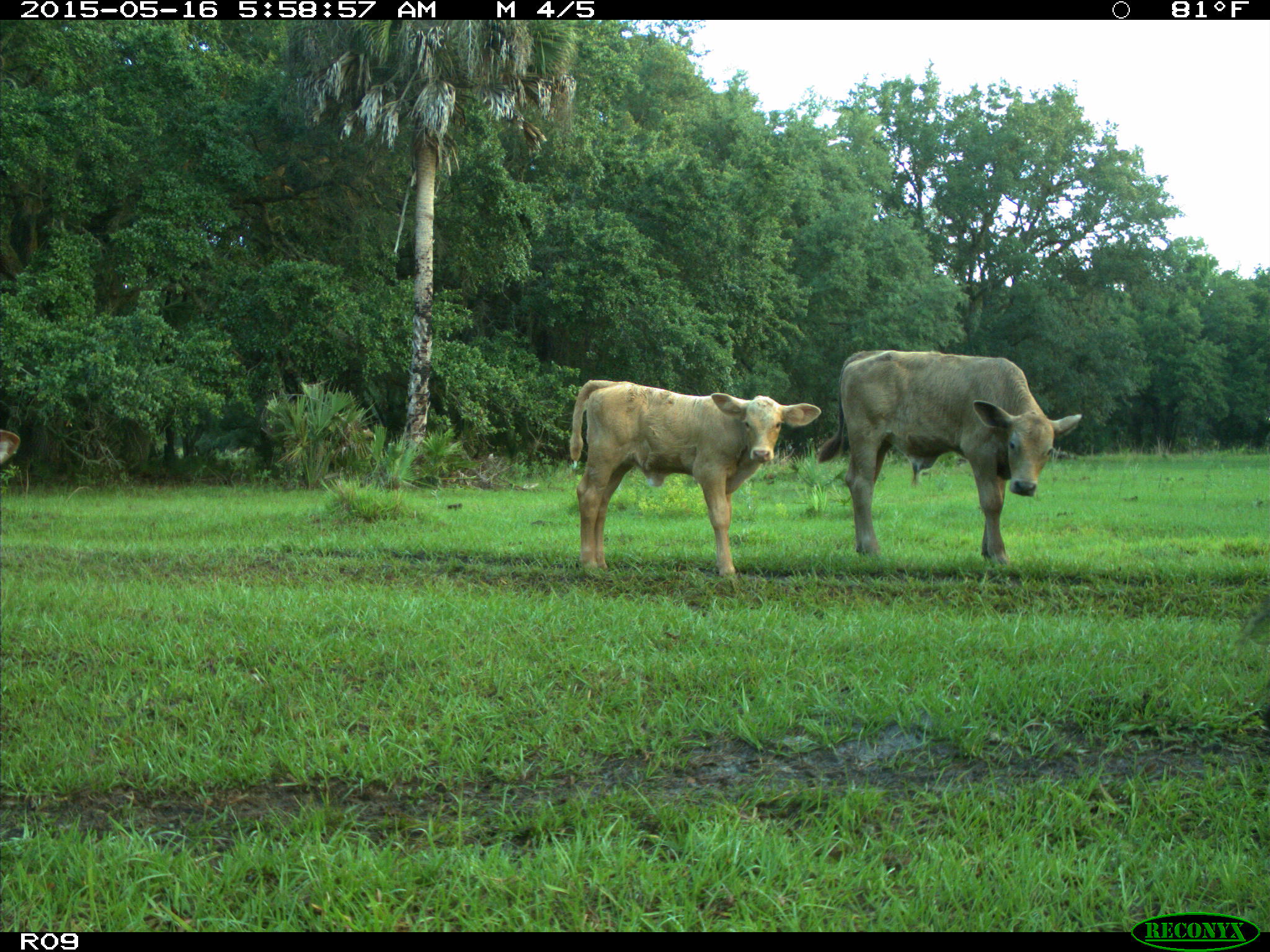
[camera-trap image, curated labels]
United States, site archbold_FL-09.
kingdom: Animalia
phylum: Chordata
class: Mammalia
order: Artiodactyla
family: Bovidae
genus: Bos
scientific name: Bos taurus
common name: domestic cow